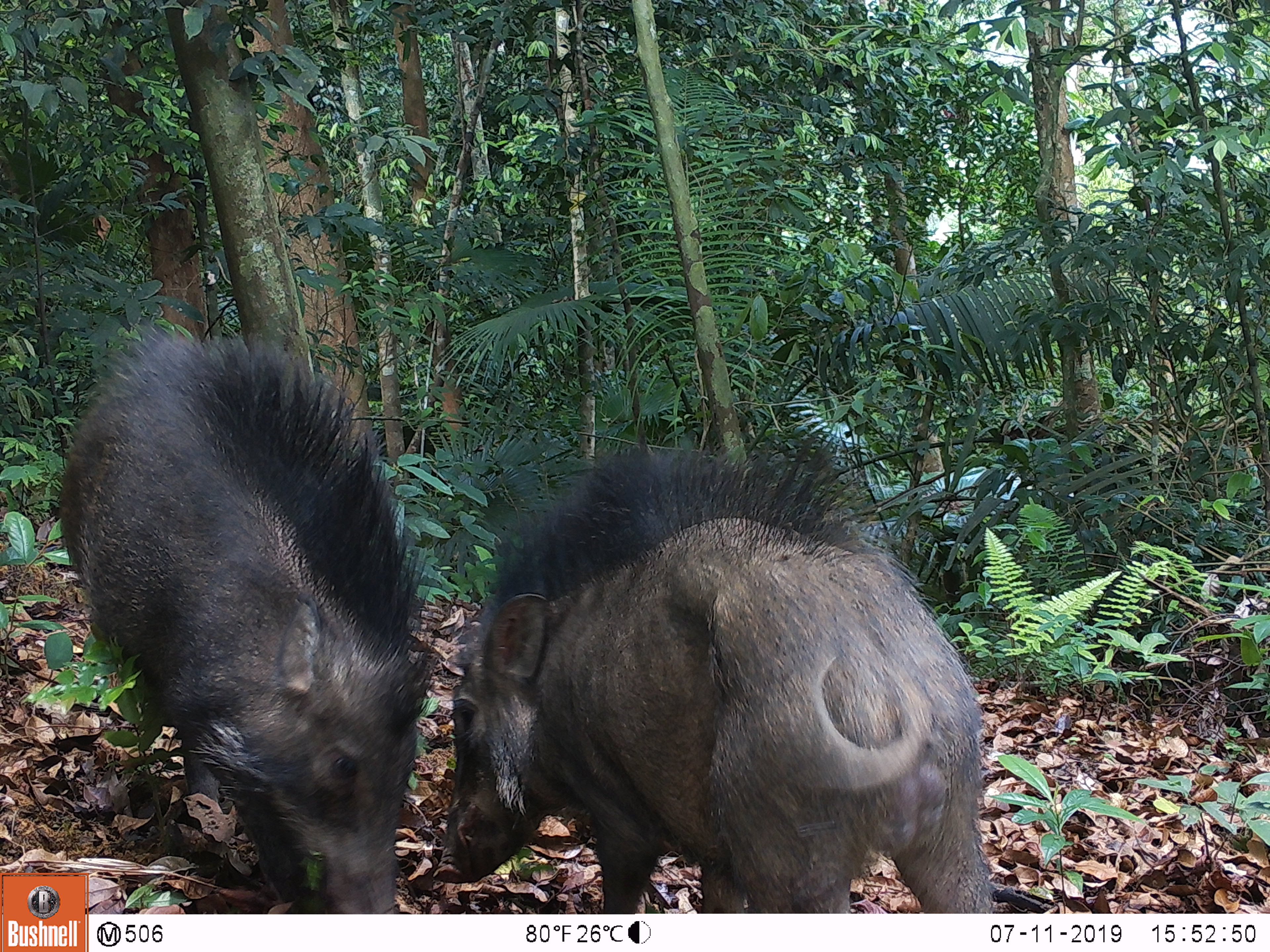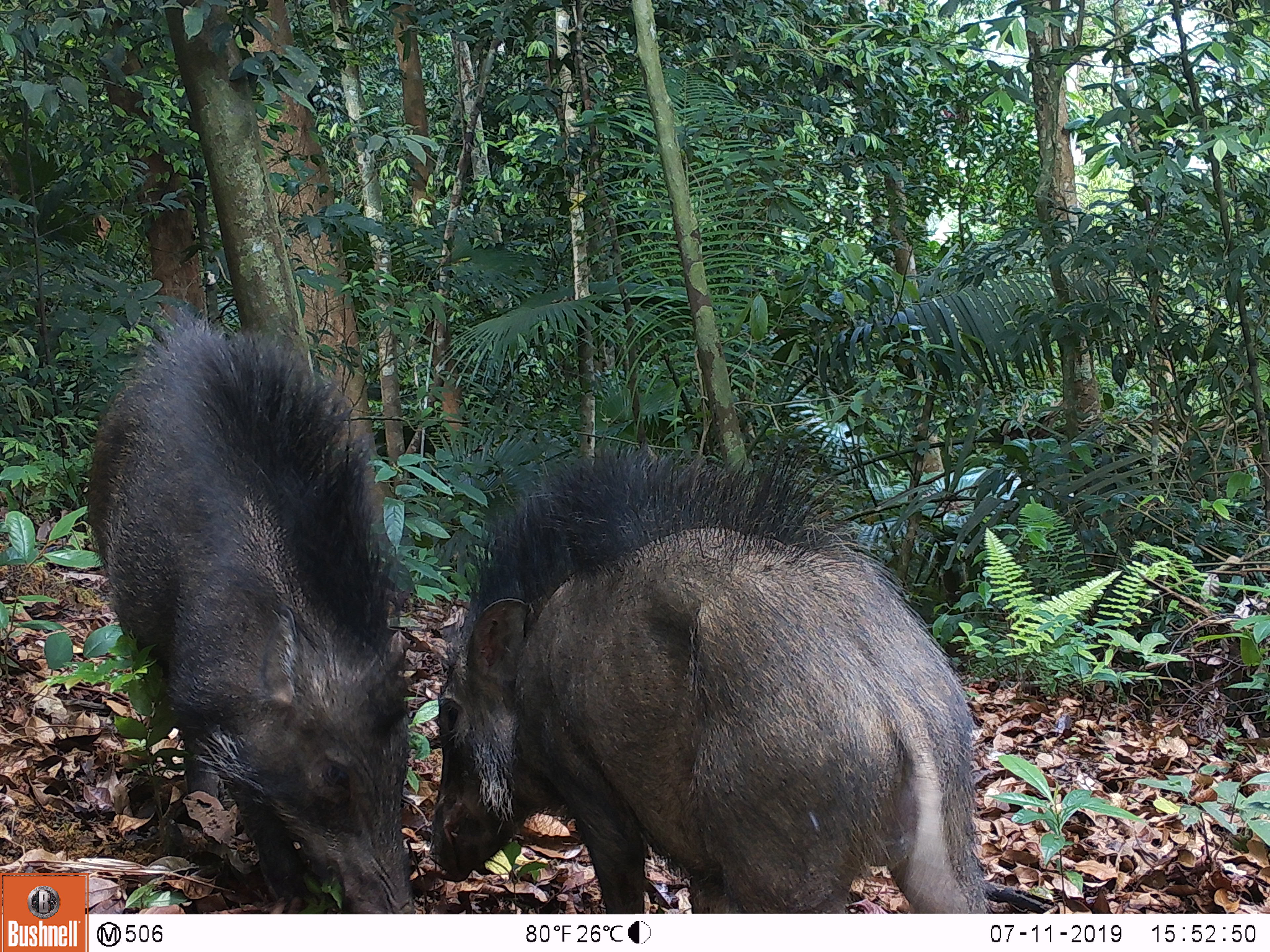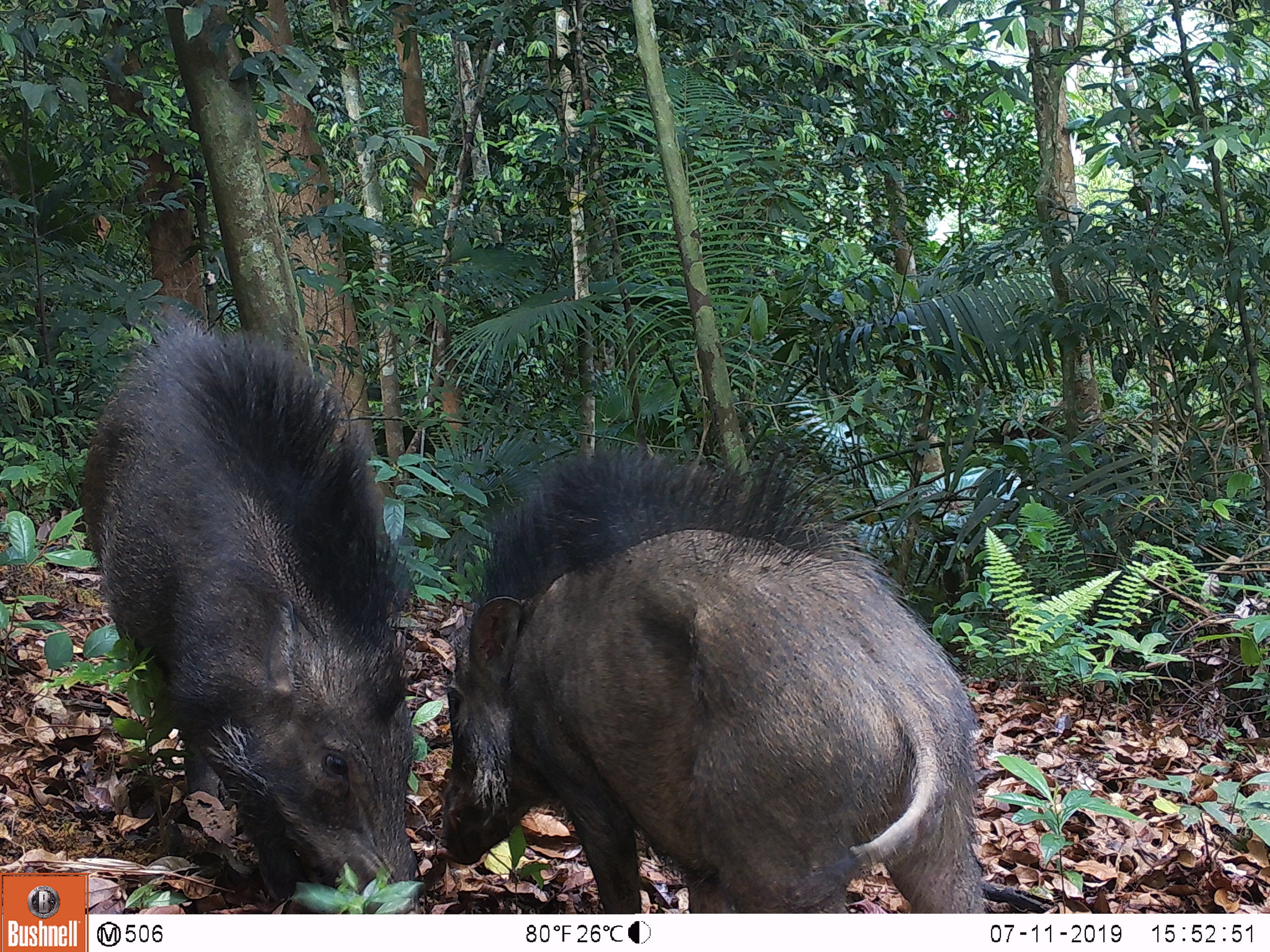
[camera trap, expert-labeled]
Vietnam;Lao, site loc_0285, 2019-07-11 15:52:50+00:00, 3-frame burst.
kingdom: Animalia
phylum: Chordata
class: Mammalia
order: Artiodactyla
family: Suidae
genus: Sus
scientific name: Sus scrofa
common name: eurasian wild pig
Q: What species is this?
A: Eurasian wild pig (Sus scrofa).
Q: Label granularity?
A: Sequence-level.